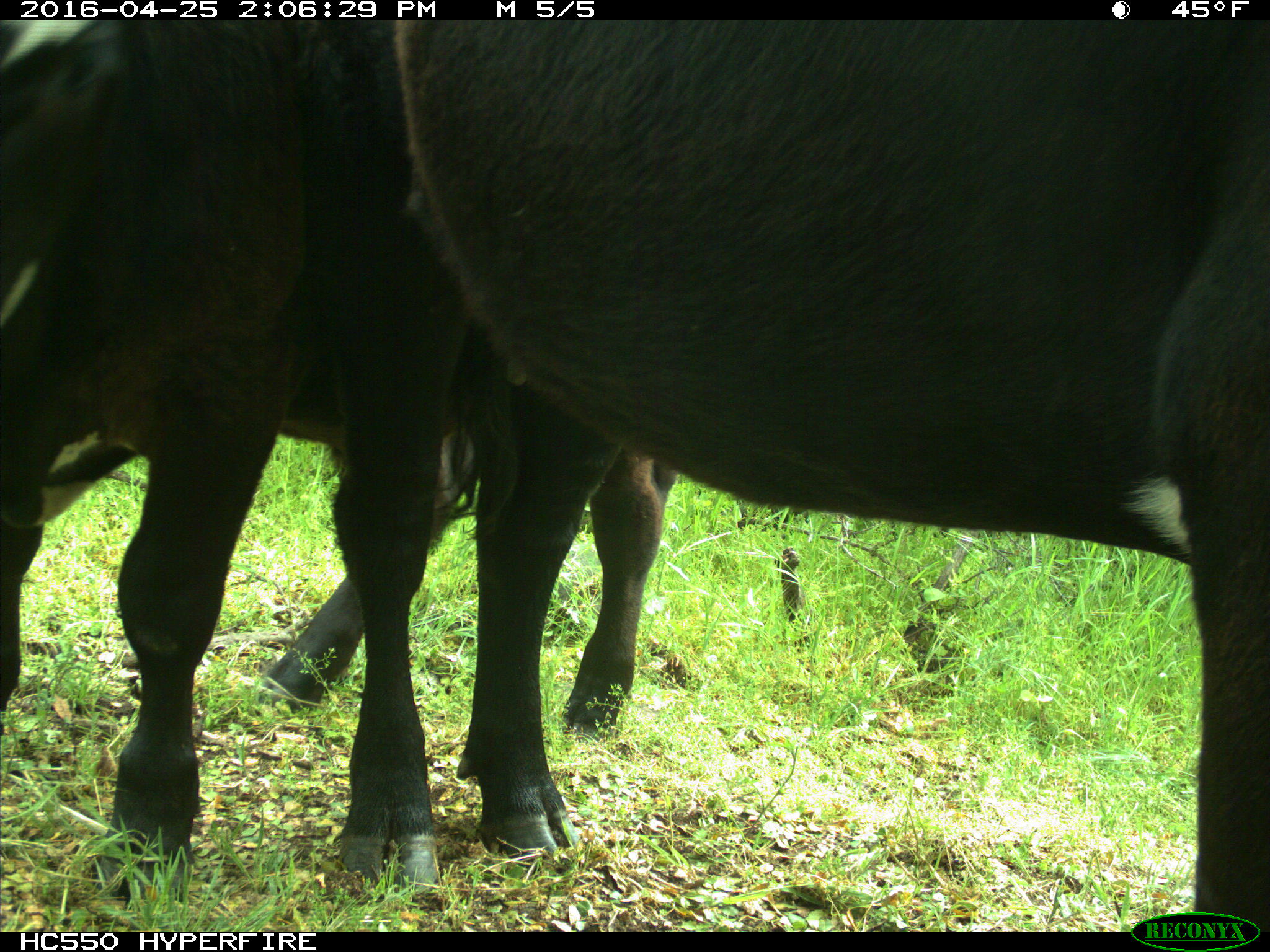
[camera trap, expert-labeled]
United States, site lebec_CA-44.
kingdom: Animalia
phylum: Chordata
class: Mammalia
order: Artiodactyla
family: Bovidae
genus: Bos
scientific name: Bos taurus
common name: domestic cow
Bos taurus (domestic cow).